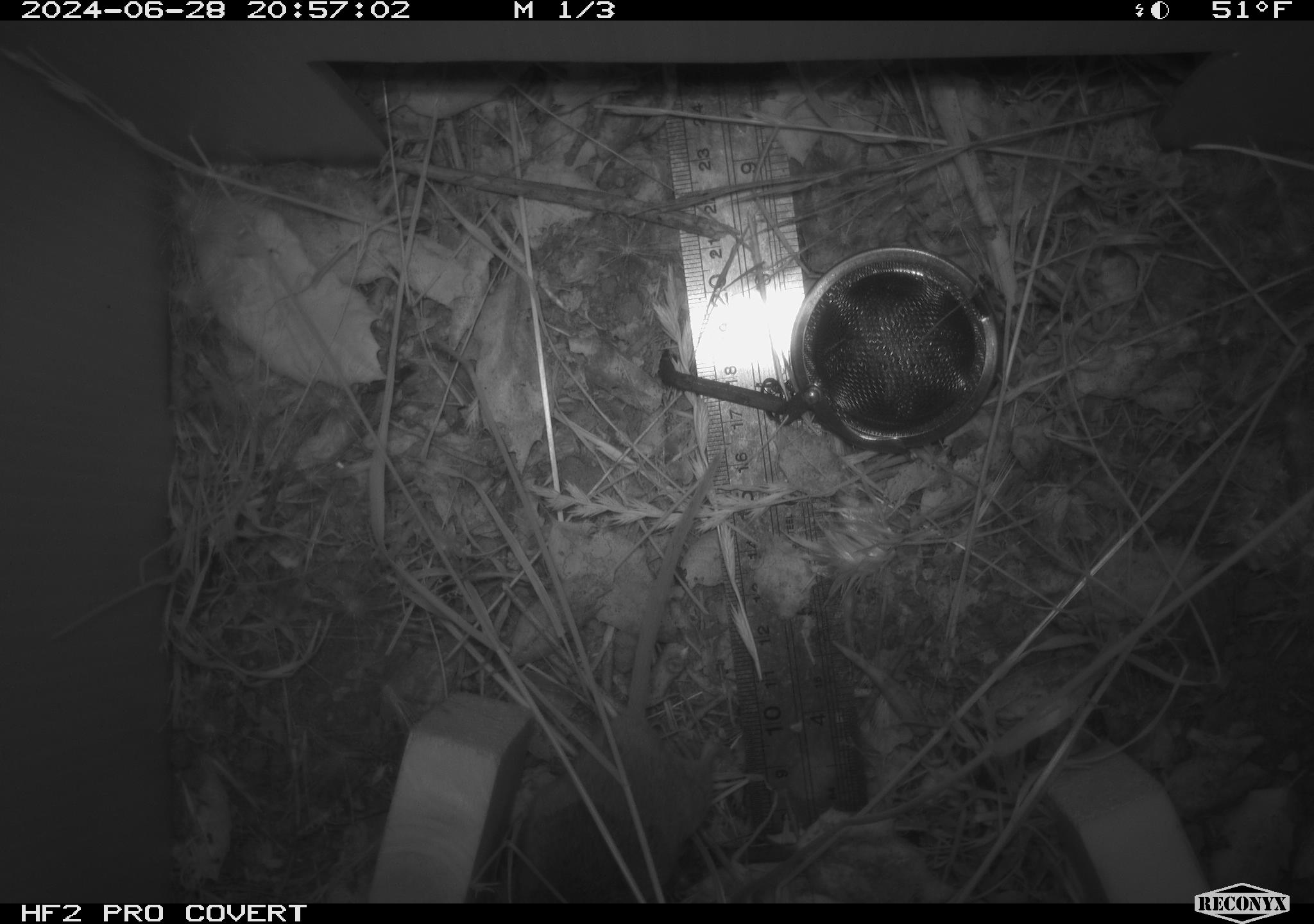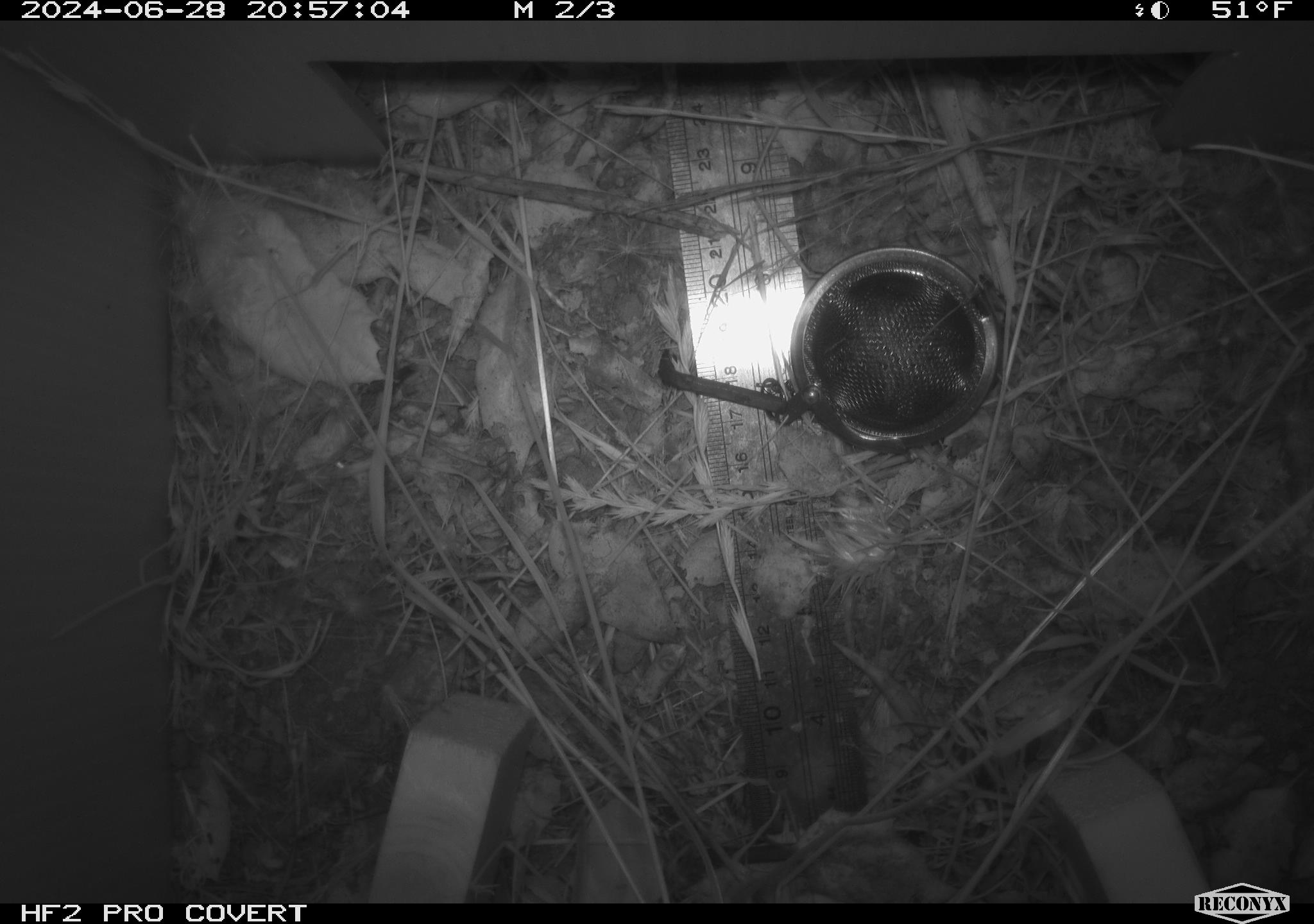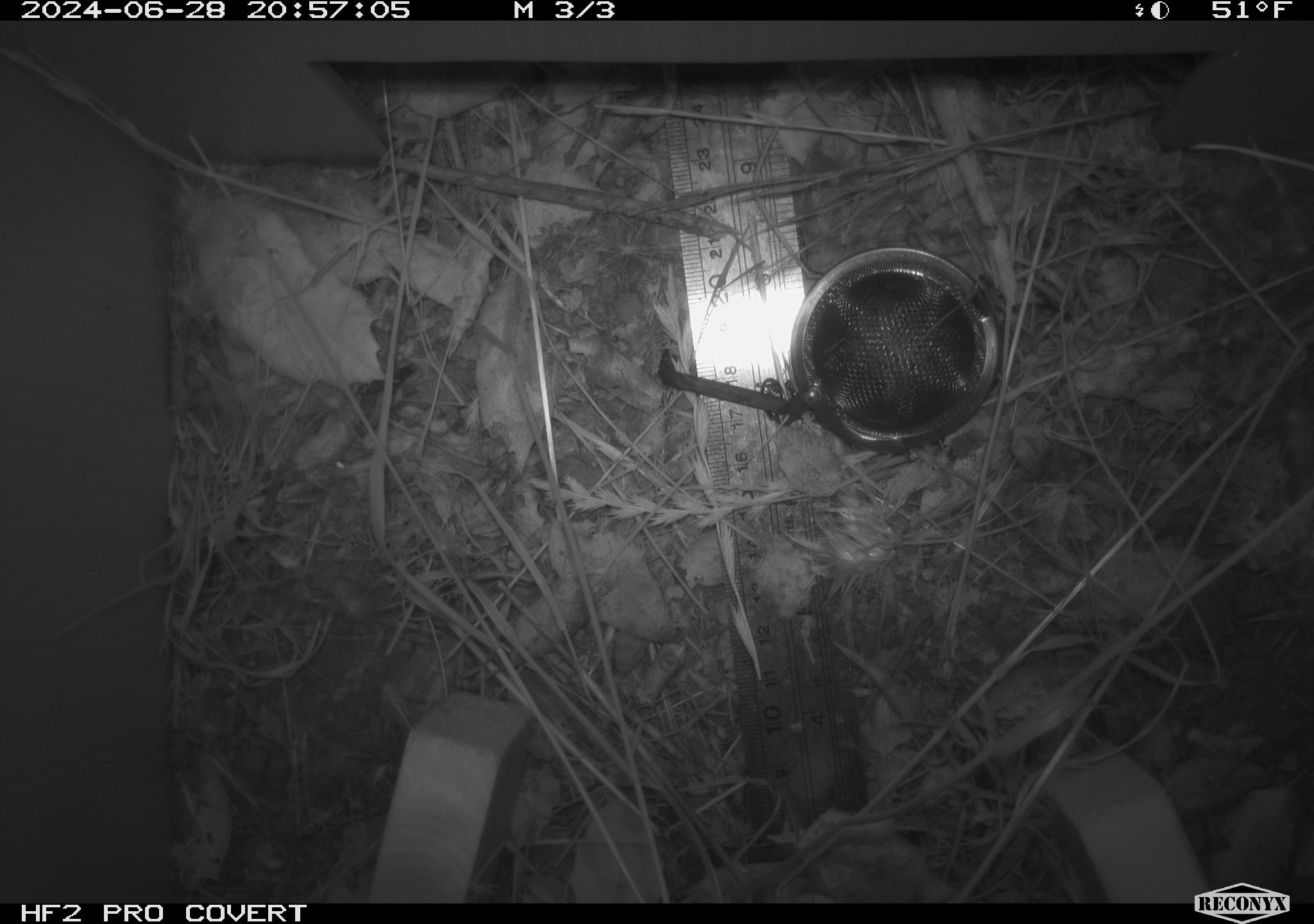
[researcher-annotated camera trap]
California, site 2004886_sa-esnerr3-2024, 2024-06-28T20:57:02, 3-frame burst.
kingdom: Animalia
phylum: Chordata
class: Mammalia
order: Rodentia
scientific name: Rodentia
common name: rodent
Rodent (Rodentia).